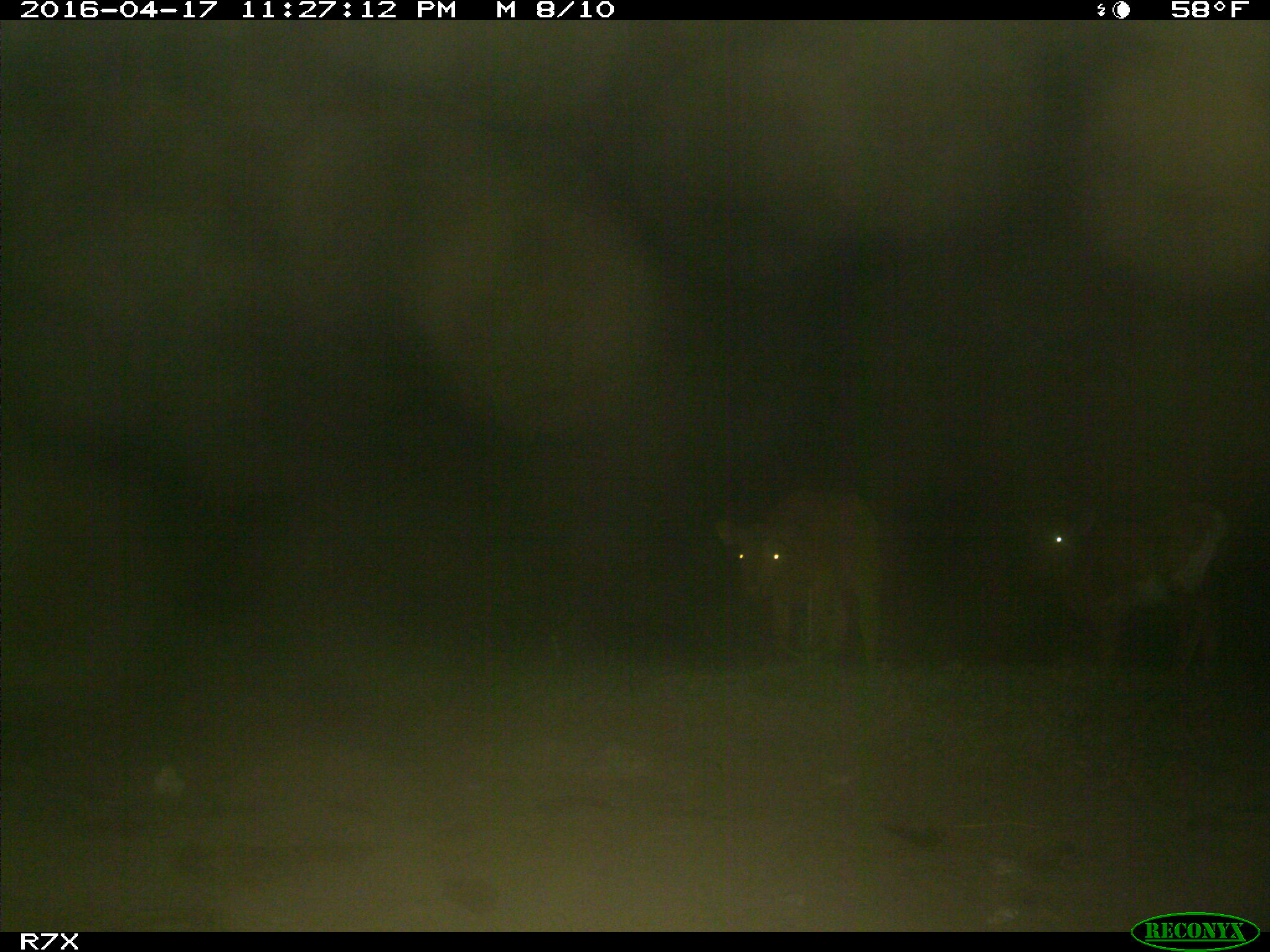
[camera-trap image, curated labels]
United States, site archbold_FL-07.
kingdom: Animalia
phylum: Chordata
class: Mammalia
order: Artiodactyla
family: Bovidae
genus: Bos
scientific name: Bos taurus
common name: domestic cow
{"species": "Bos taurus (domestic cow)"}